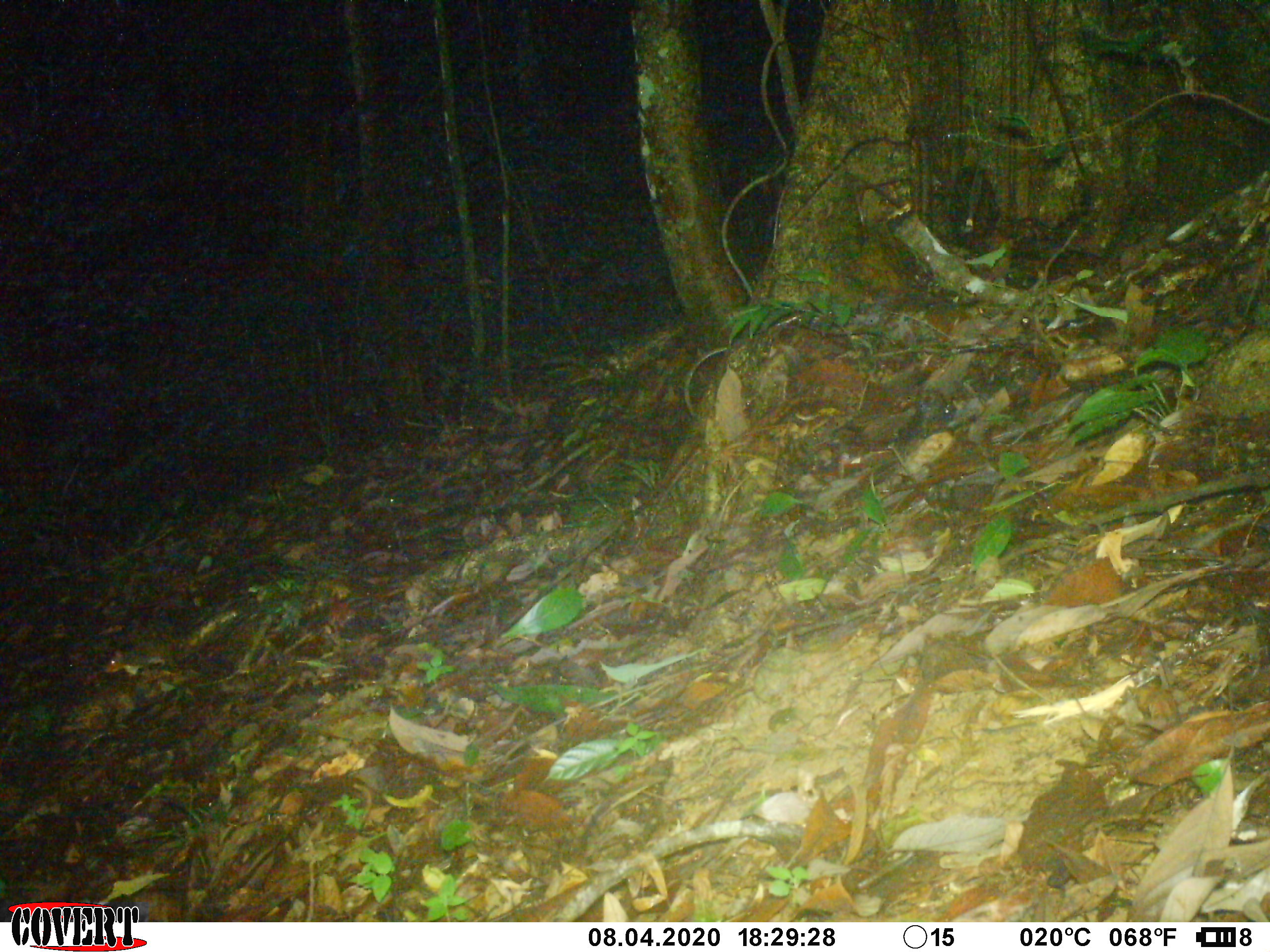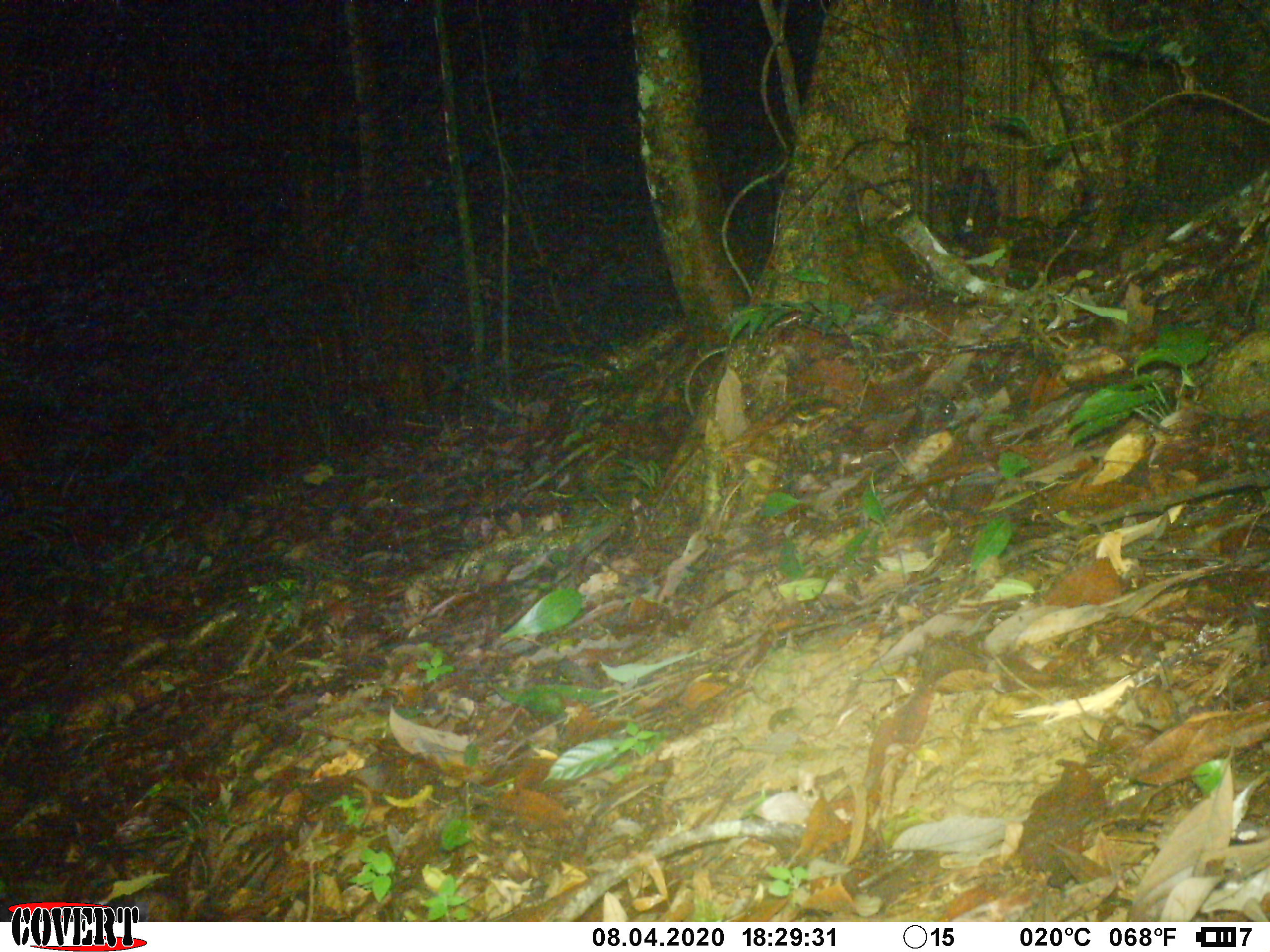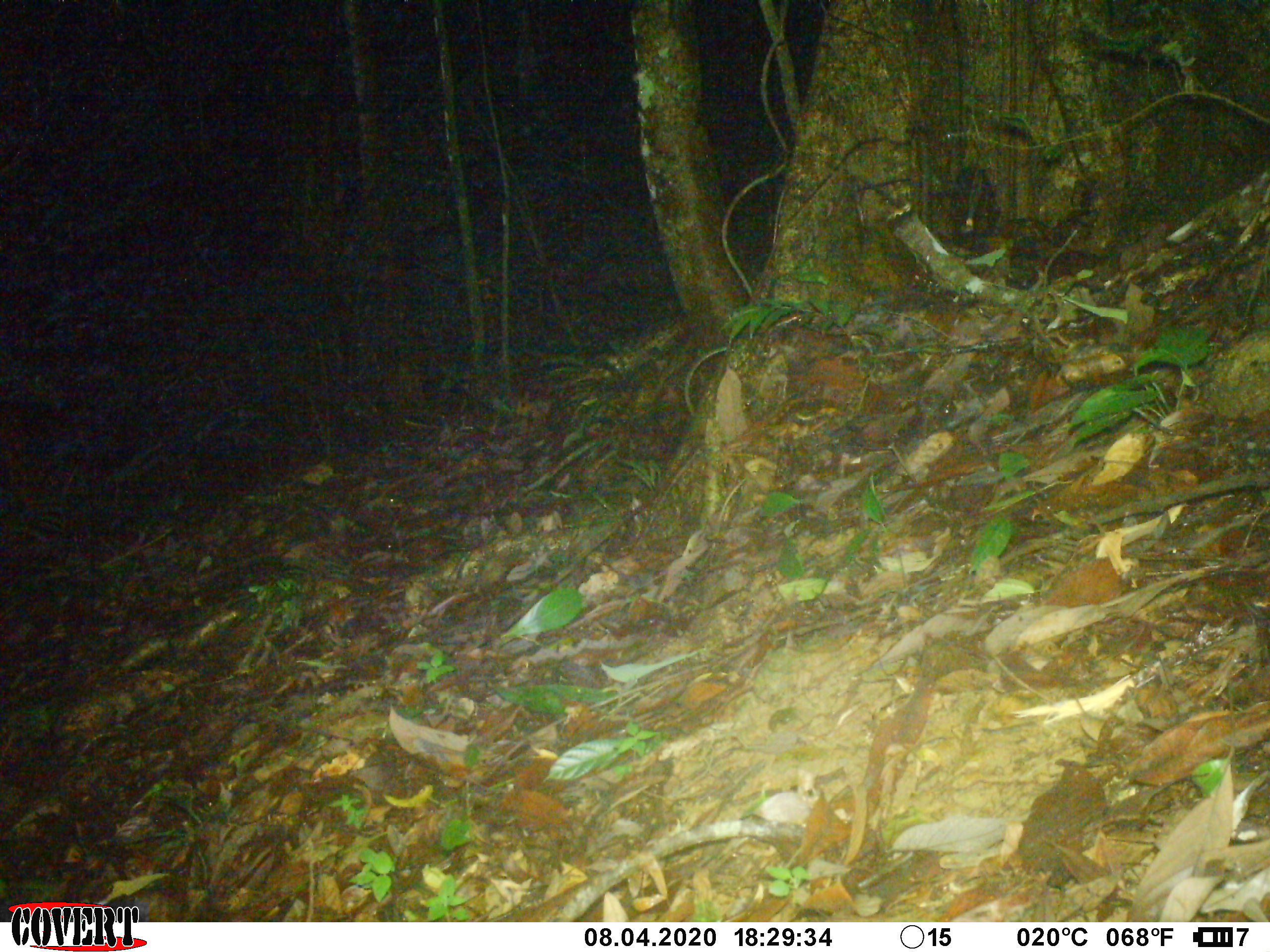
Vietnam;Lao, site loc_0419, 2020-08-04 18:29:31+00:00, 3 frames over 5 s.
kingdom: Animalia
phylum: Chordata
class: Mammalia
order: Rodentia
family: Sciuridae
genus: Dremomys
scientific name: Dremomys rufigenis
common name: red-cheeked squirrel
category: red cheeked squirrel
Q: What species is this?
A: Red cheeked squirrel (red-cheeked squirrel) (Dremomys rufigenis).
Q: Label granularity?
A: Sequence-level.